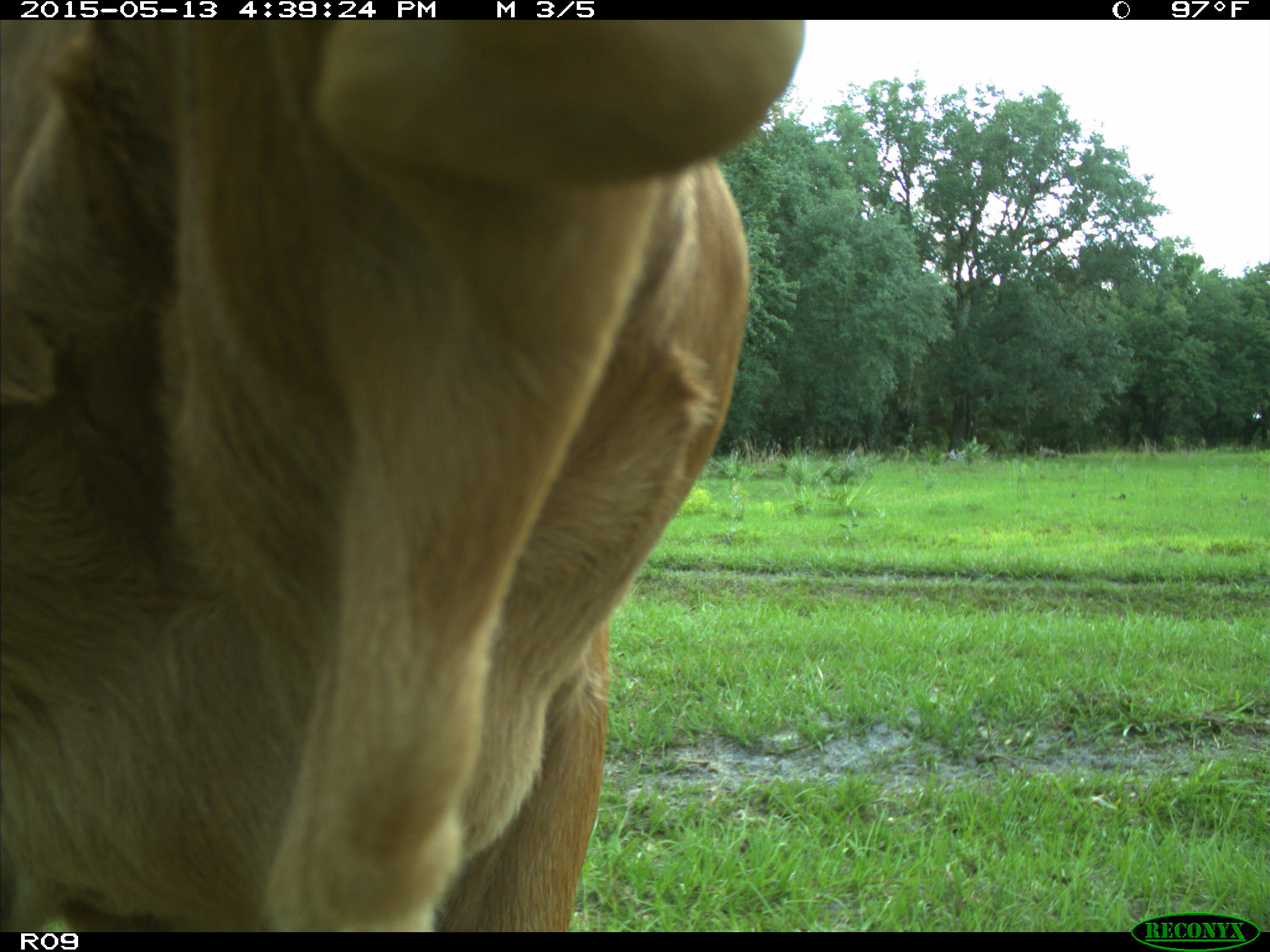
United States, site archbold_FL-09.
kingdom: Animalia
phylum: Chordata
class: Mammalia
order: Artiodactyla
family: Bovidae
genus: Bos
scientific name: Bos taurus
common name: domestic cow